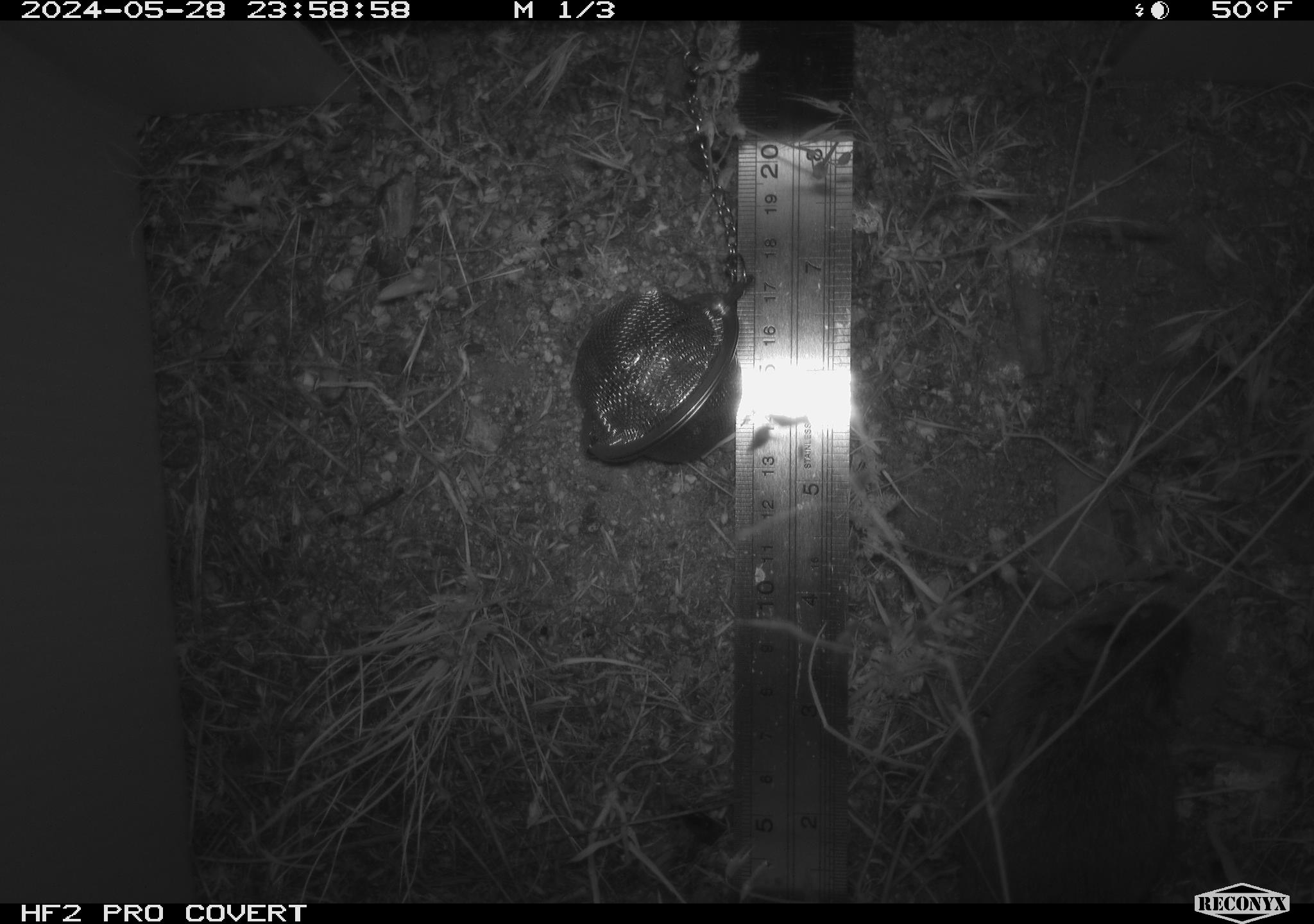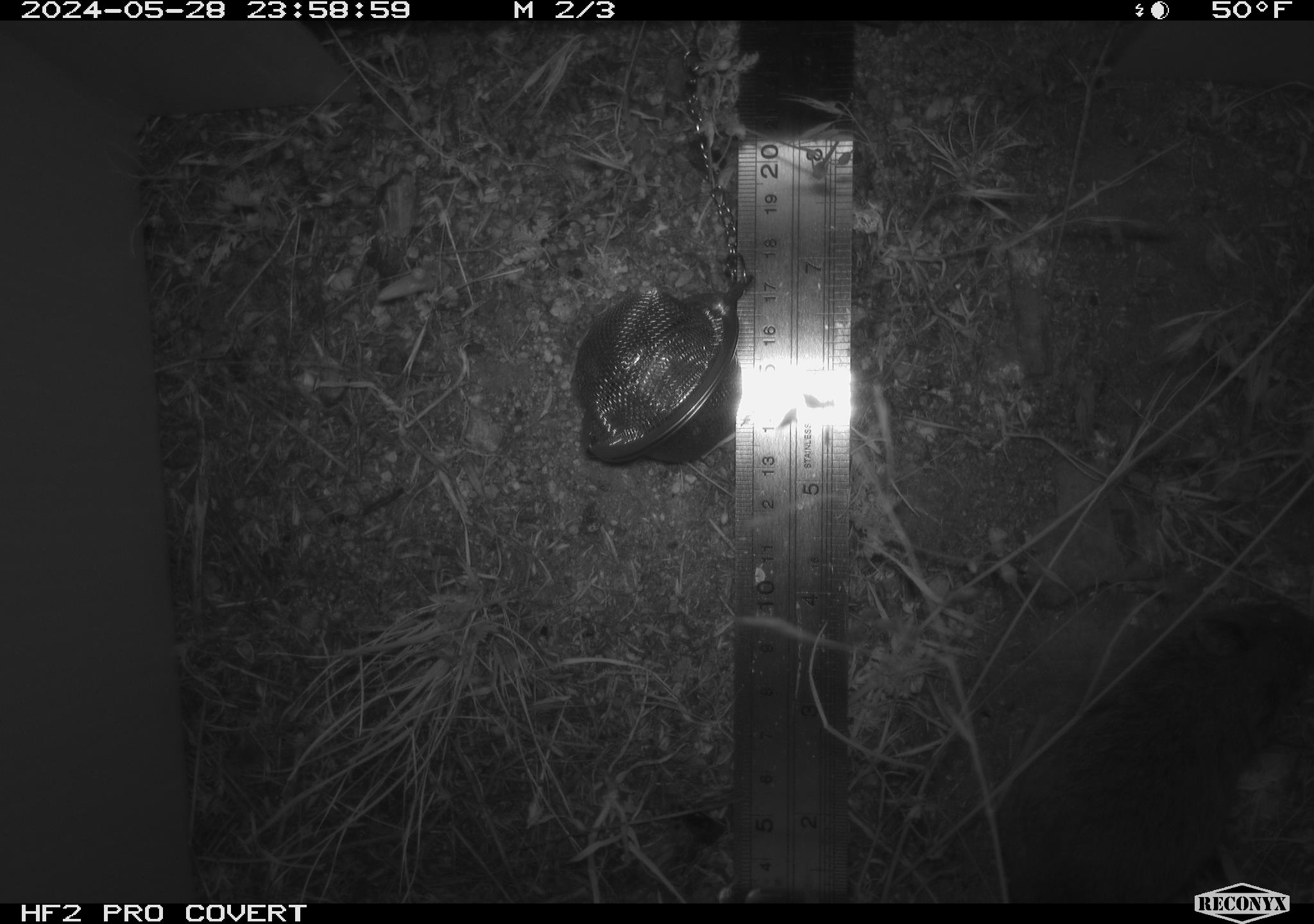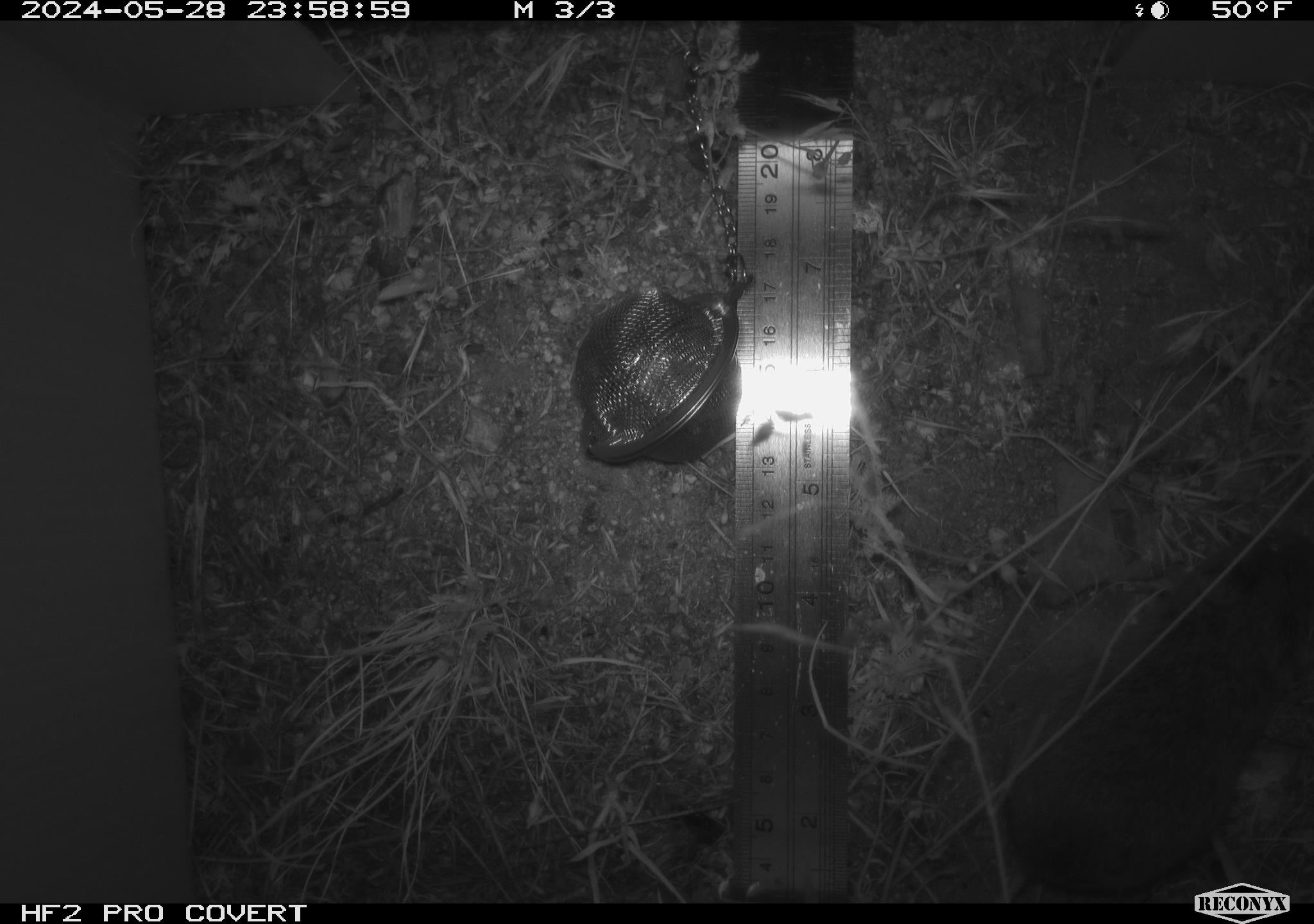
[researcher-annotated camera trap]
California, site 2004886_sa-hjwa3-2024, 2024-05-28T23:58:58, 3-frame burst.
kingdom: Animalia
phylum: Chordata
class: Mammalia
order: Rodentia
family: Cricetidae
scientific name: Cricetidae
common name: hamsters, voles, lemmings, and allies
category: cricetidae family